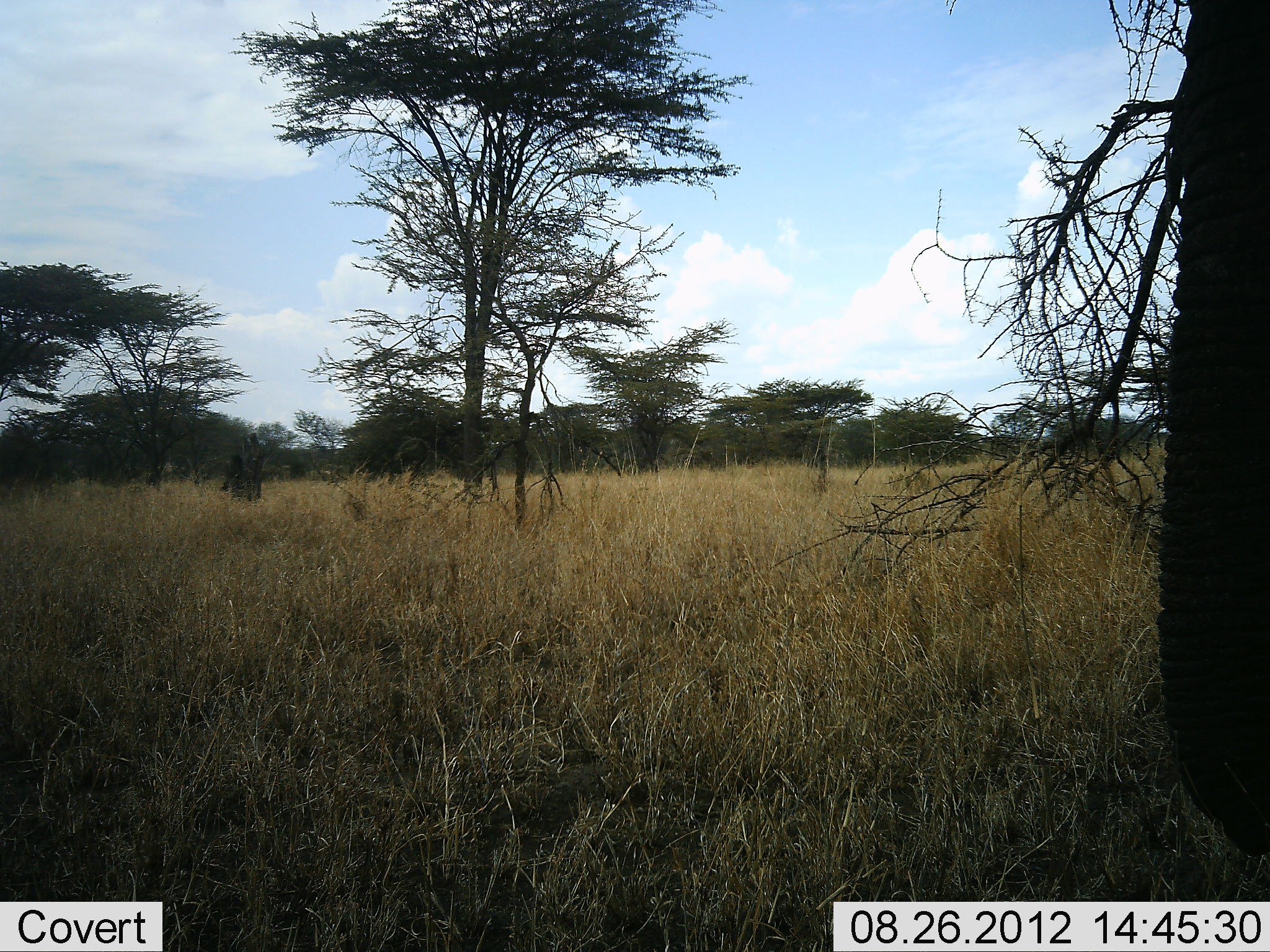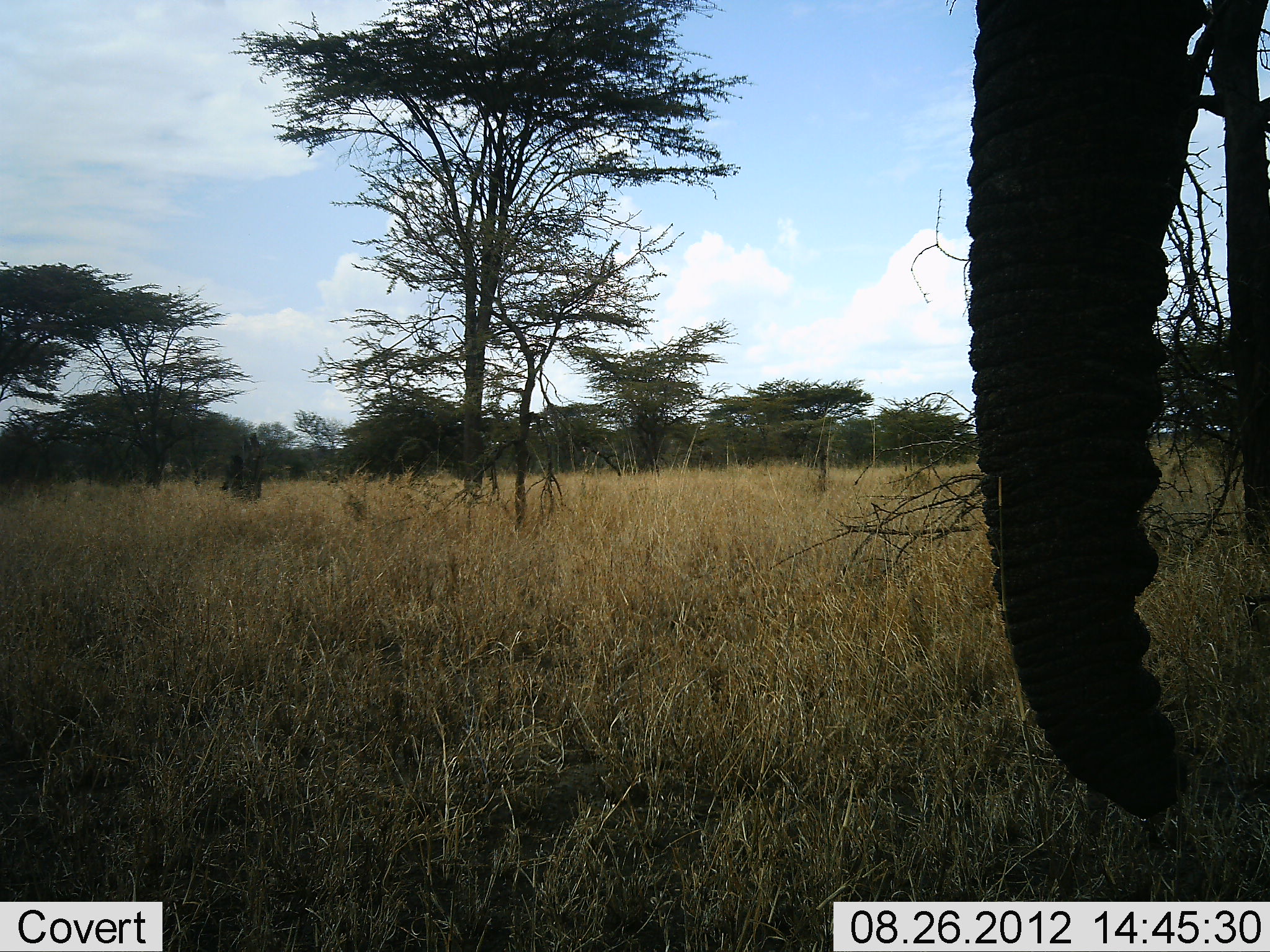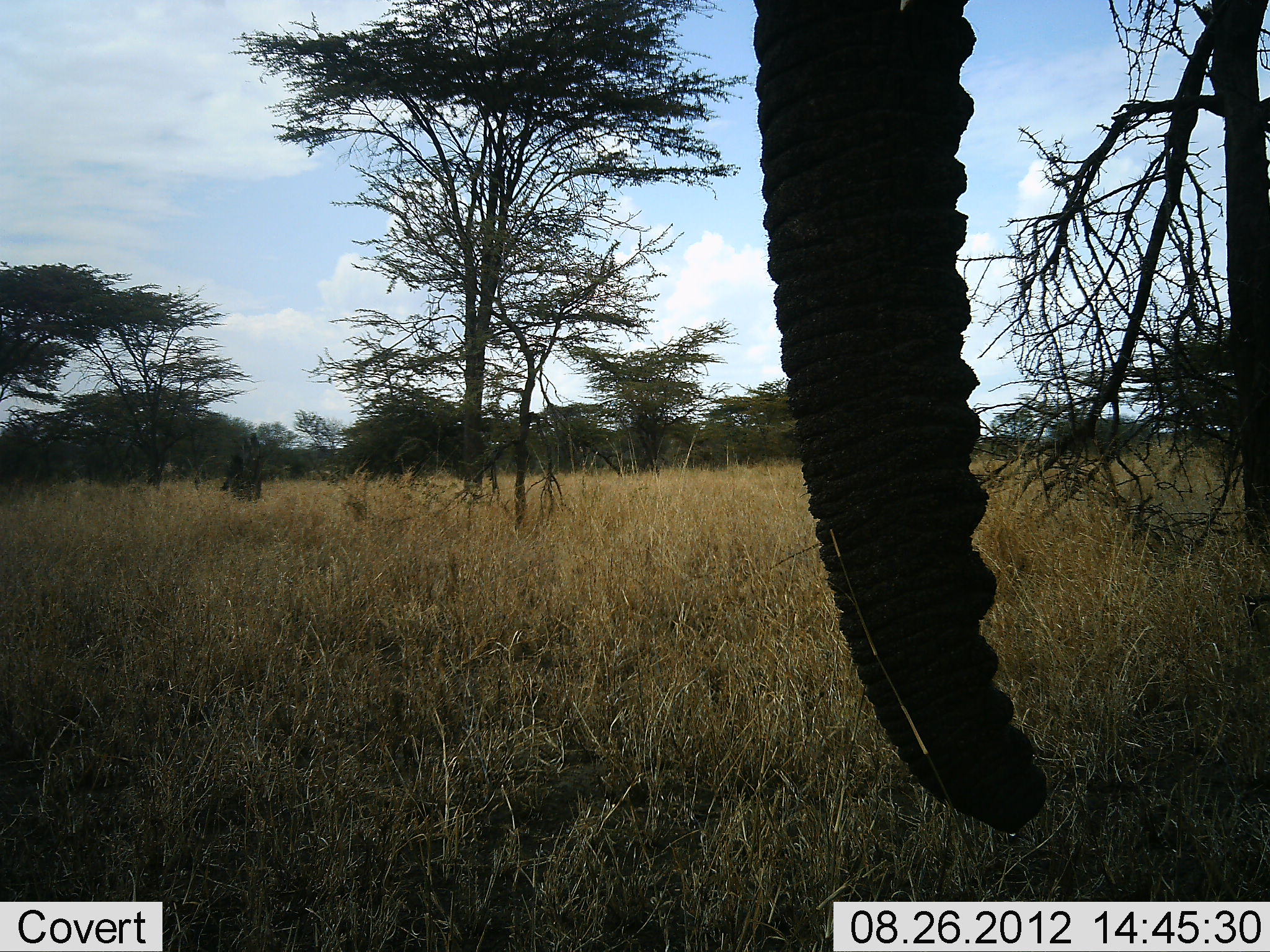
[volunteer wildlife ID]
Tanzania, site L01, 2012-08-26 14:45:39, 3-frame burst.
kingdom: Animalia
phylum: Chordata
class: Mammalia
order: Proboscidea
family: Elephantidae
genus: Loxodonta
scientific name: Loxodonta africana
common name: african bush elephant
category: elephant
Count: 1.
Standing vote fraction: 60%.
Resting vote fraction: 0%.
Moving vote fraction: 40%.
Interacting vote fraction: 0%.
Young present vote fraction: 0%.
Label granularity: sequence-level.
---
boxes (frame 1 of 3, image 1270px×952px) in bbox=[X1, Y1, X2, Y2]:
animal: bbox=[1153, 0, 1270, 846]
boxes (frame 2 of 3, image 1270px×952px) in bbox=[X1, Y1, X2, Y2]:
animal: bbox=[960, 0, 1206, 774]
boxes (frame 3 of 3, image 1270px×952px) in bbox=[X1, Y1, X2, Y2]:
animal: bbox=[748, 0, 1016, 718]